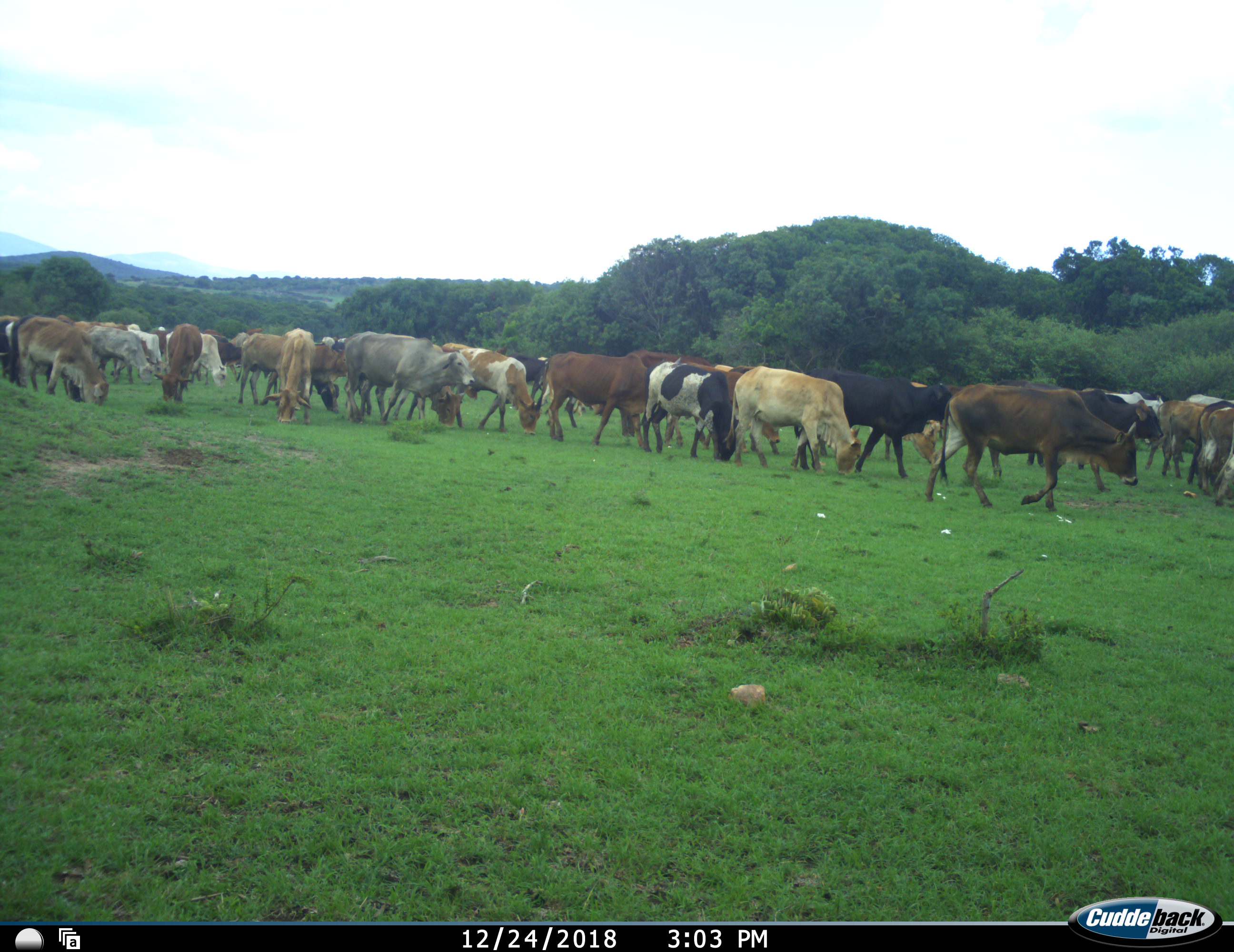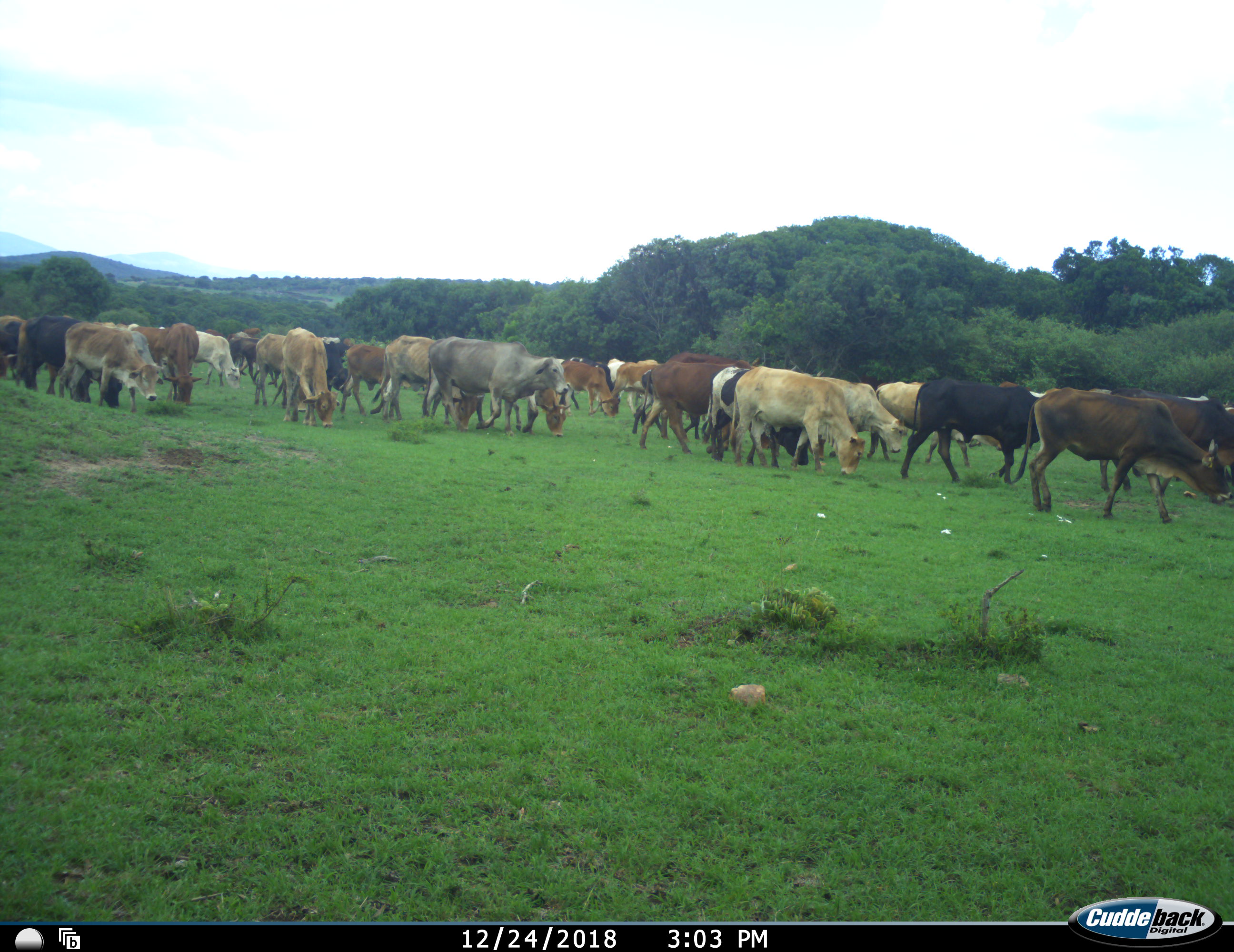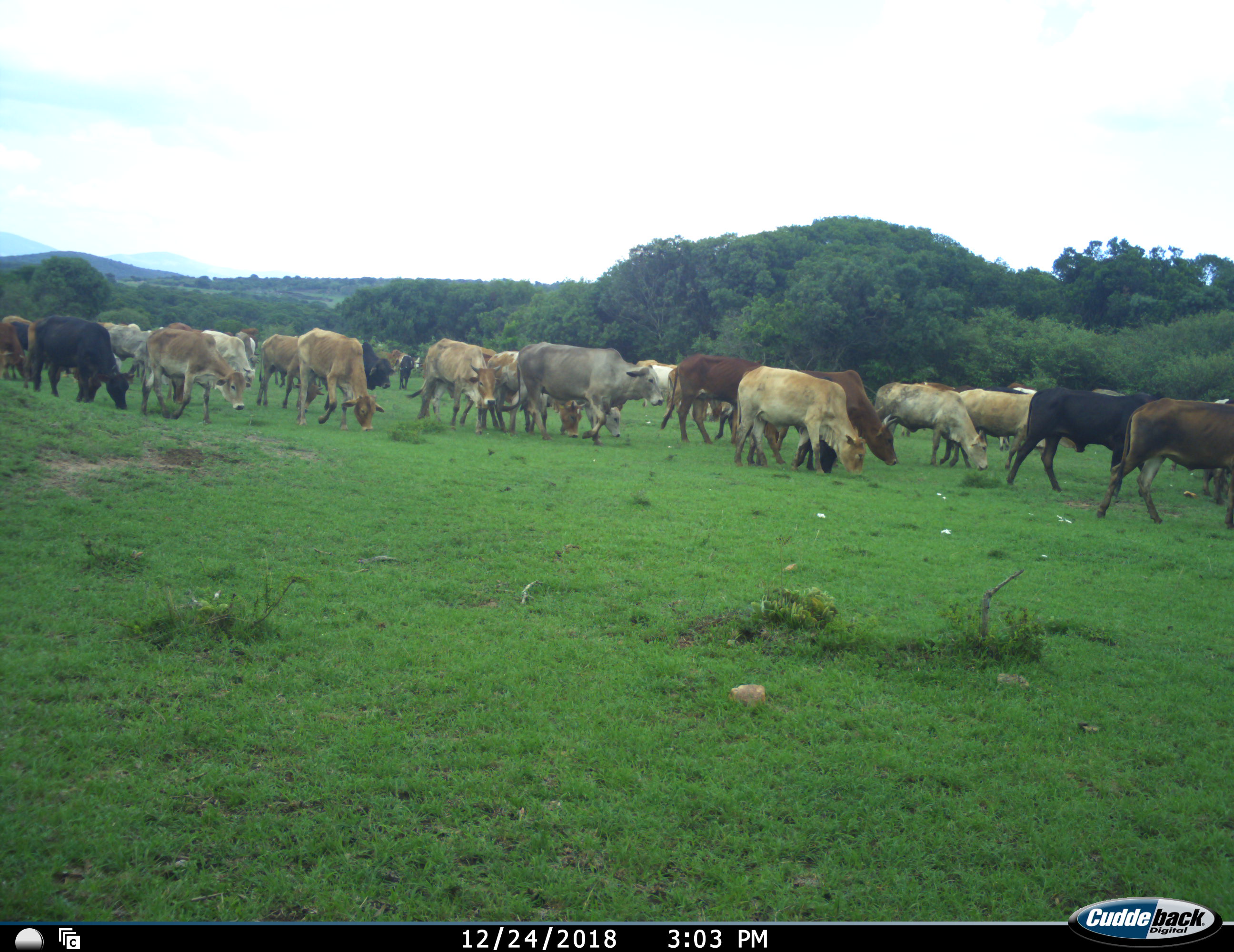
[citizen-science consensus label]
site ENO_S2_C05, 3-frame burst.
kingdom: Animalia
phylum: Chordata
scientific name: Vertebrata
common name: domestic animal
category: domesticanimal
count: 11-50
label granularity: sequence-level